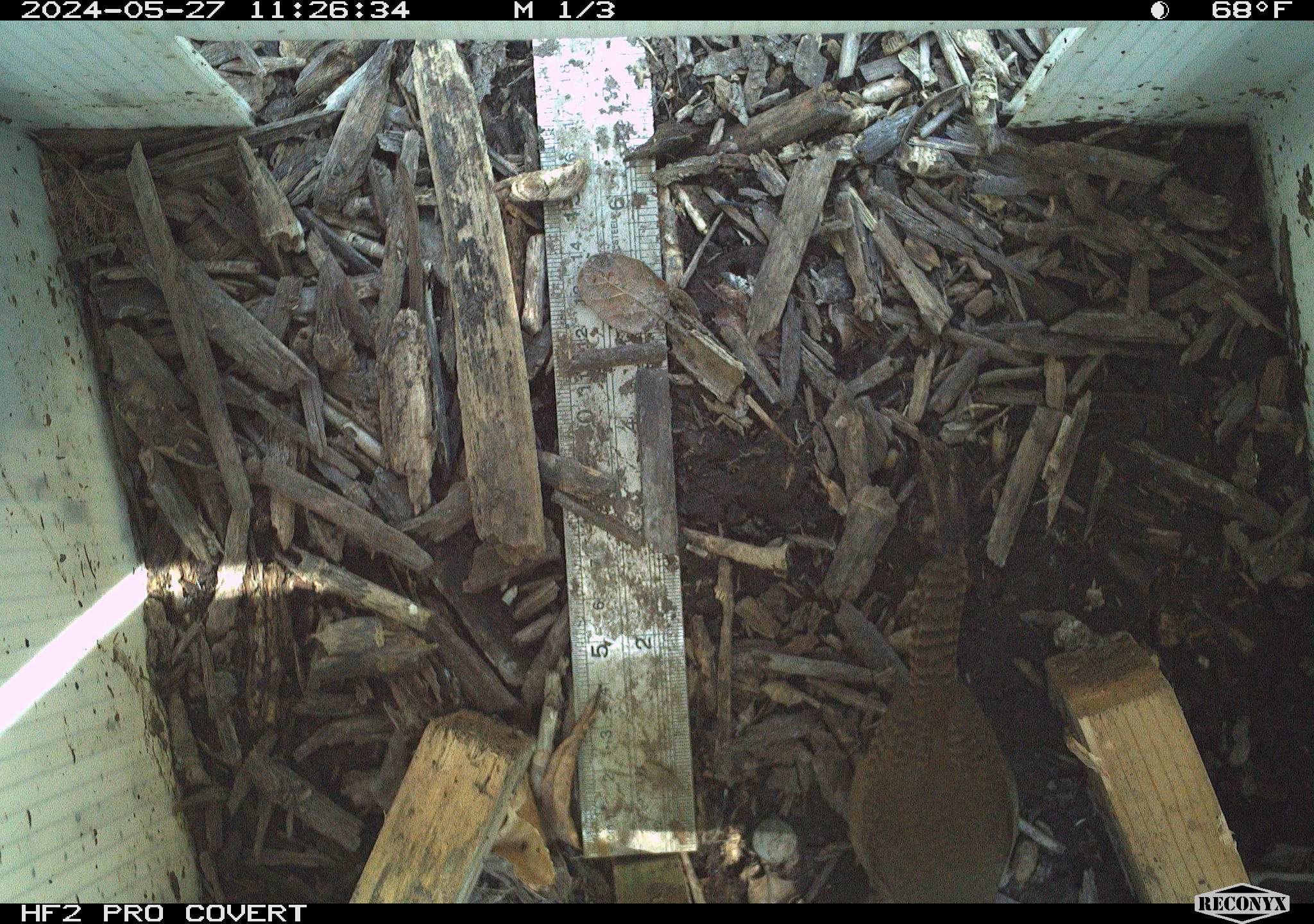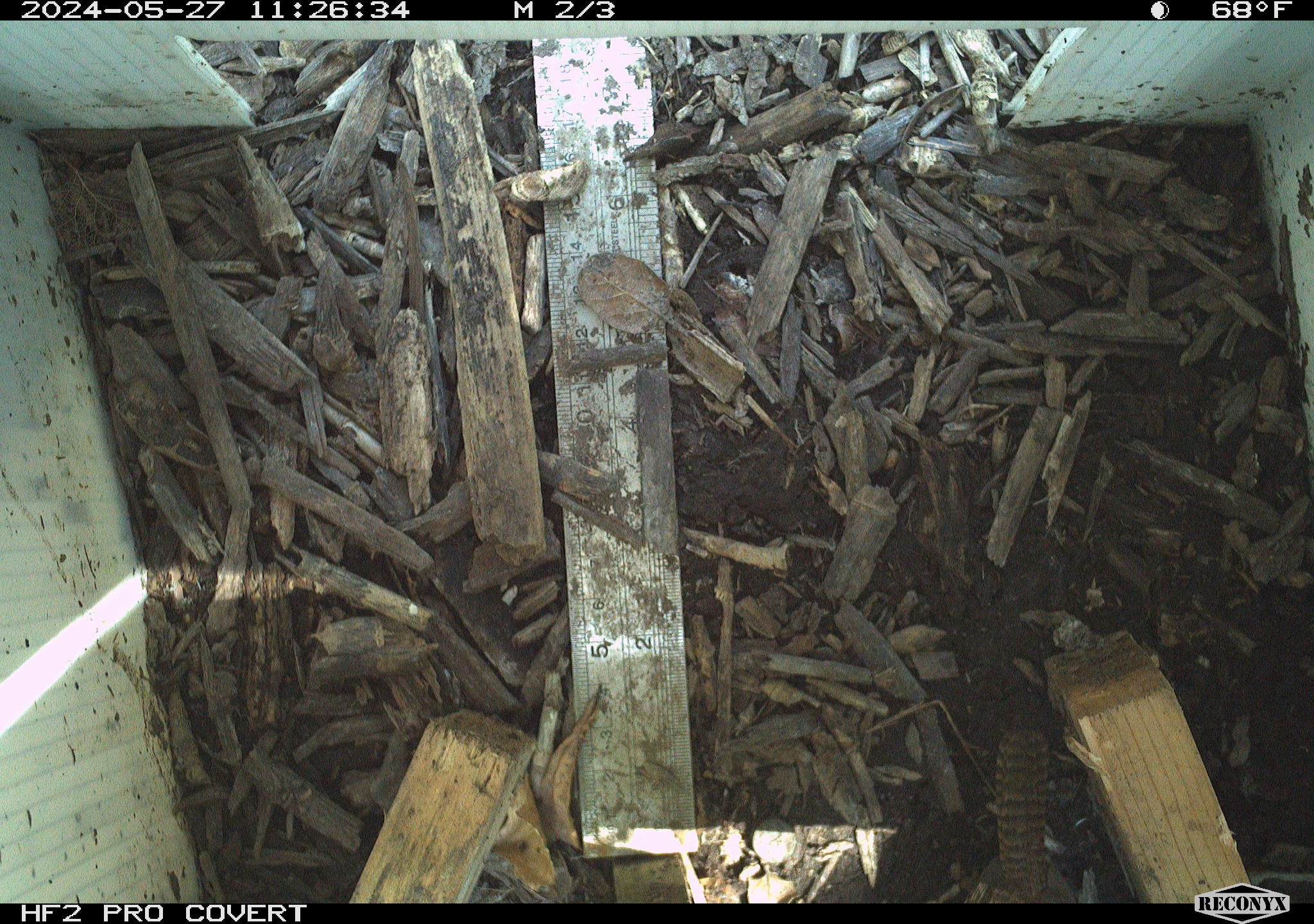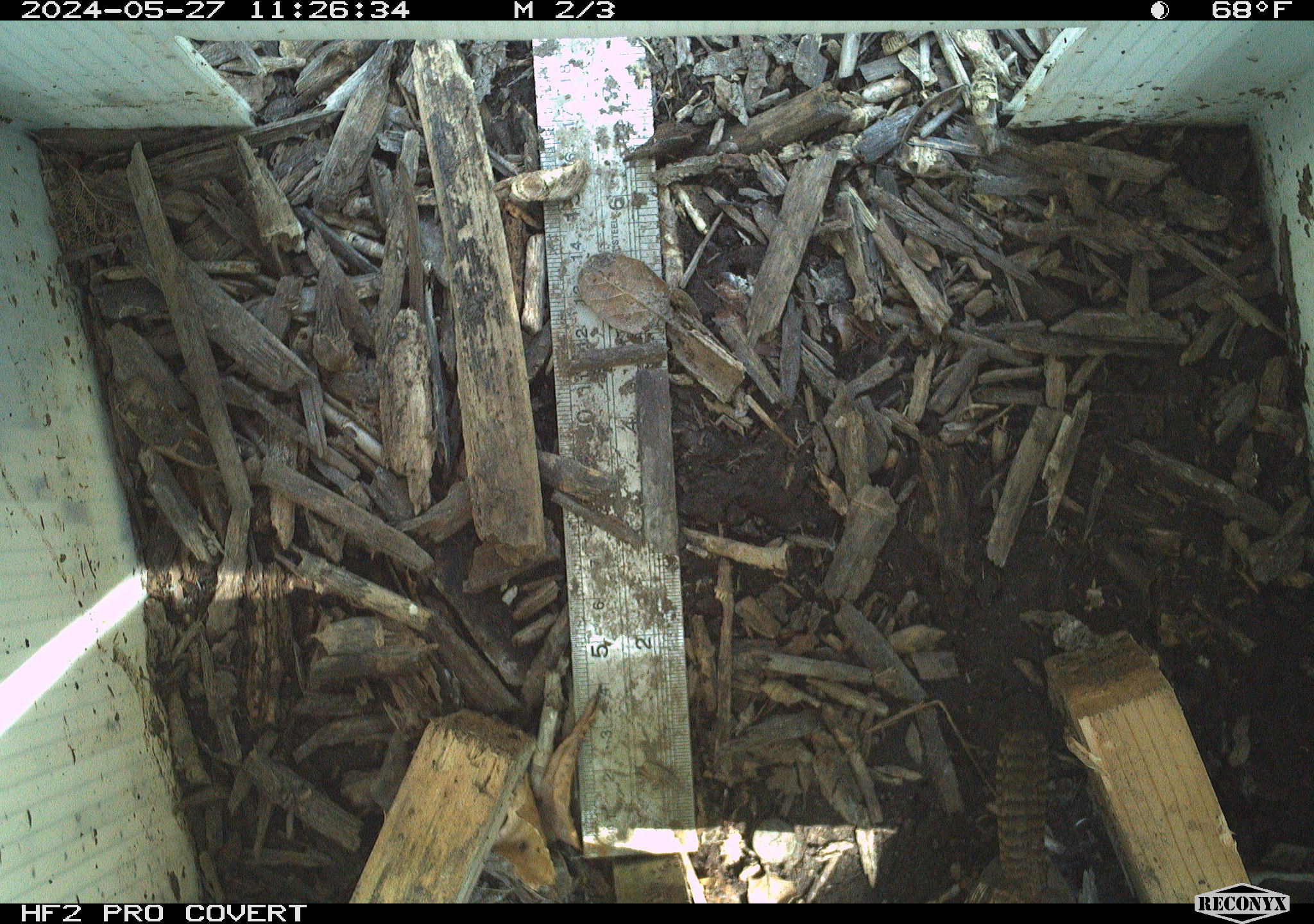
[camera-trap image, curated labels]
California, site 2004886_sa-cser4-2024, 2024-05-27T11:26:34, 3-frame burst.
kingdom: Animalia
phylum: Chordata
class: Aves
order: Passeriformes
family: Passerellidae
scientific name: Passerellidae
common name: new world sparrows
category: passerellidae family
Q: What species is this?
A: Passerellidae family (new world sparrows) (Passerellidae).